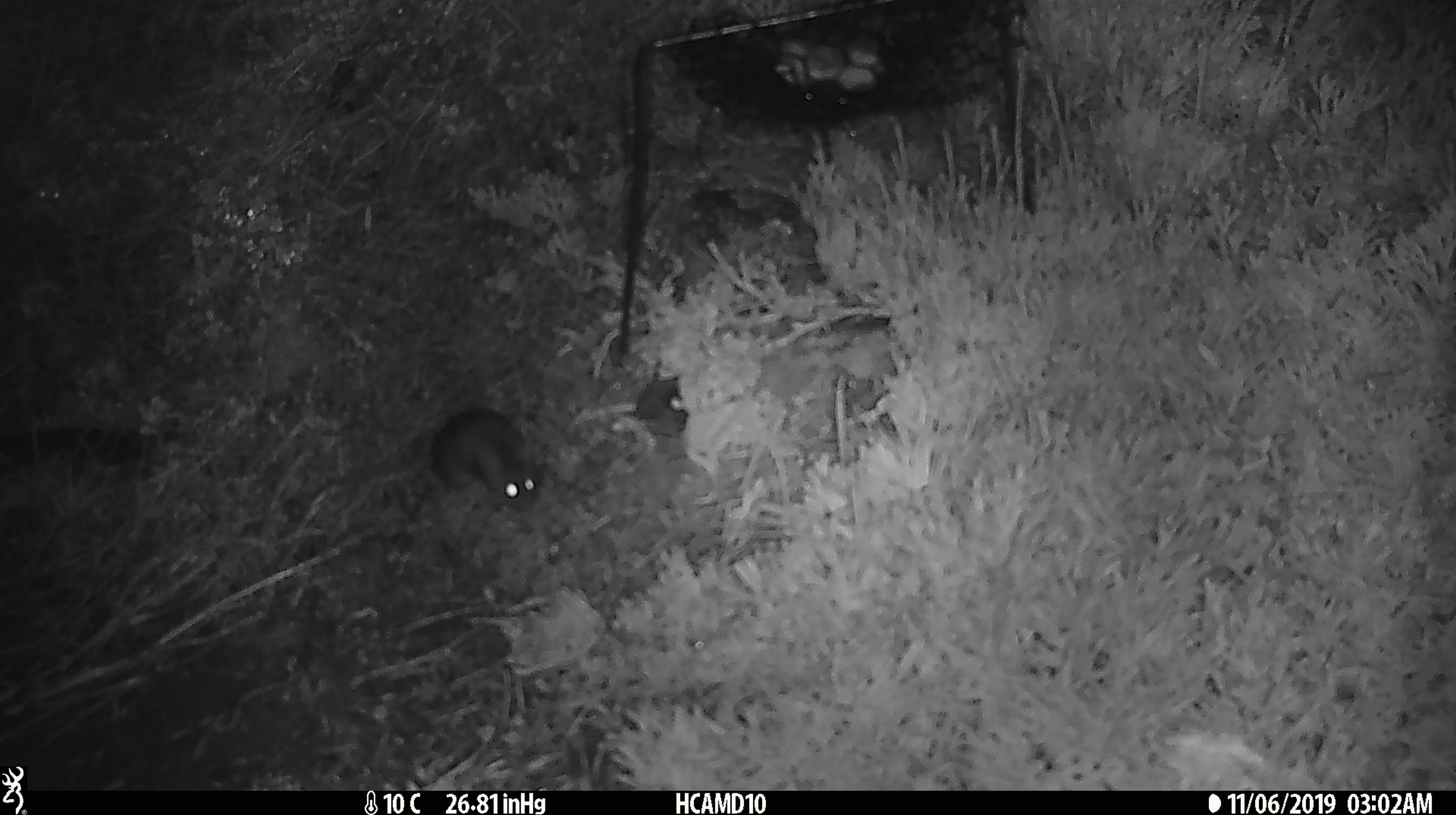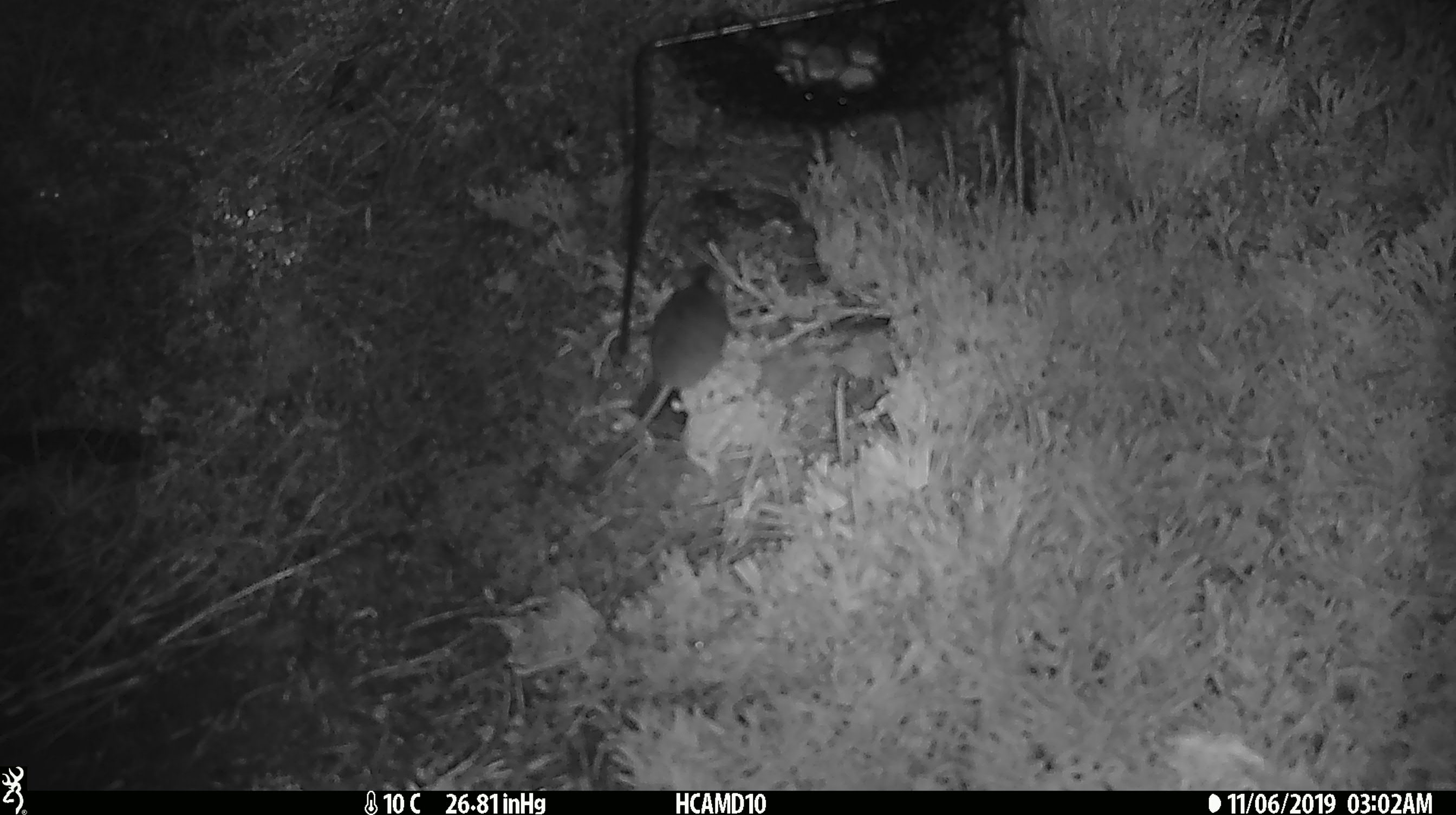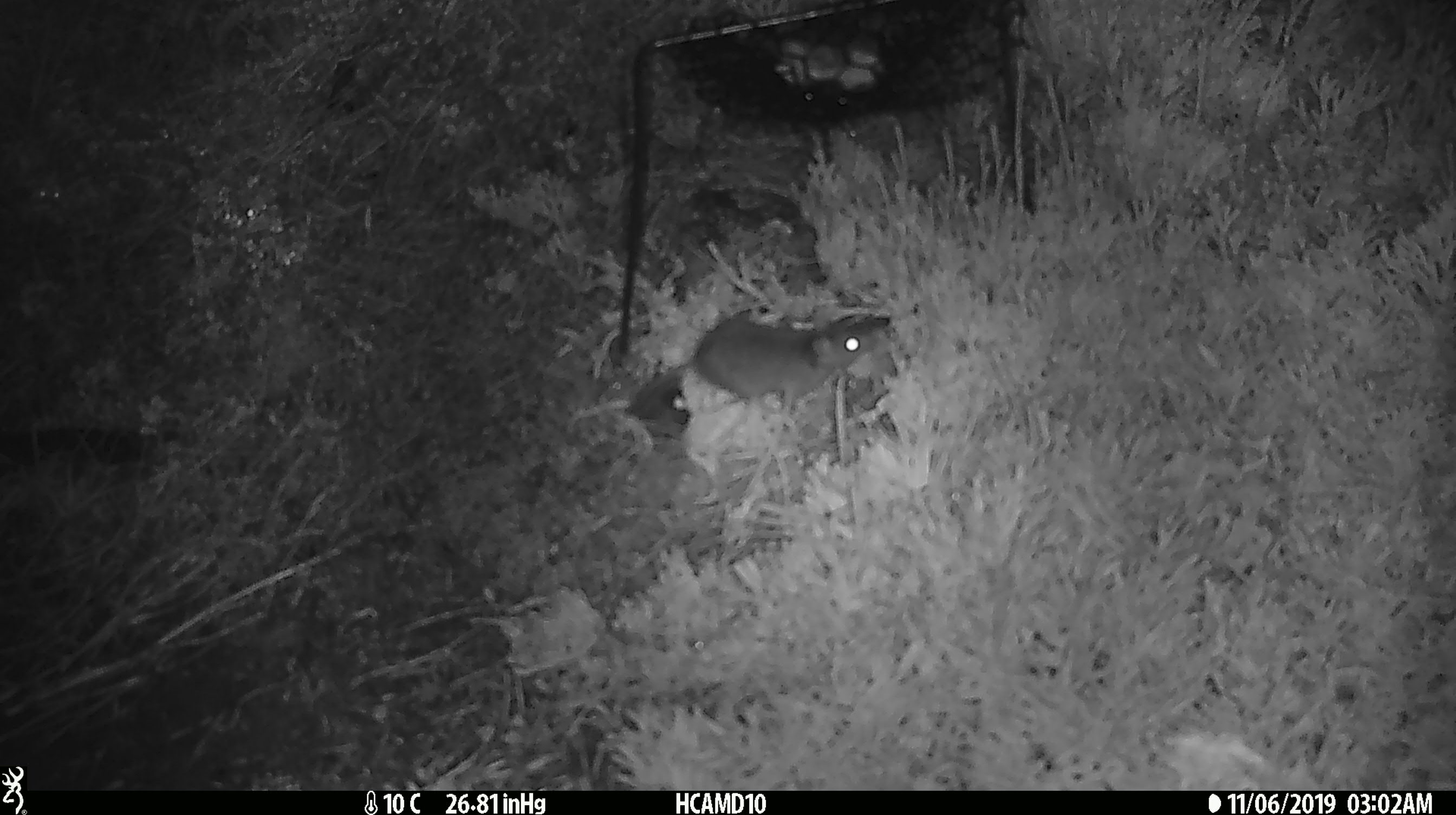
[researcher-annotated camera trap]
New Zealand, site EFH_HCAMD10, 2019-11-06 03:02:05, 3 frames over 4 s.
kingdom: Animalia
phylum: Chordata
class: Mammalia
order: Rodentia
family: Muridae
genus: Mus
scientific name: Mus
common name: mouse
Mouse (Mus).